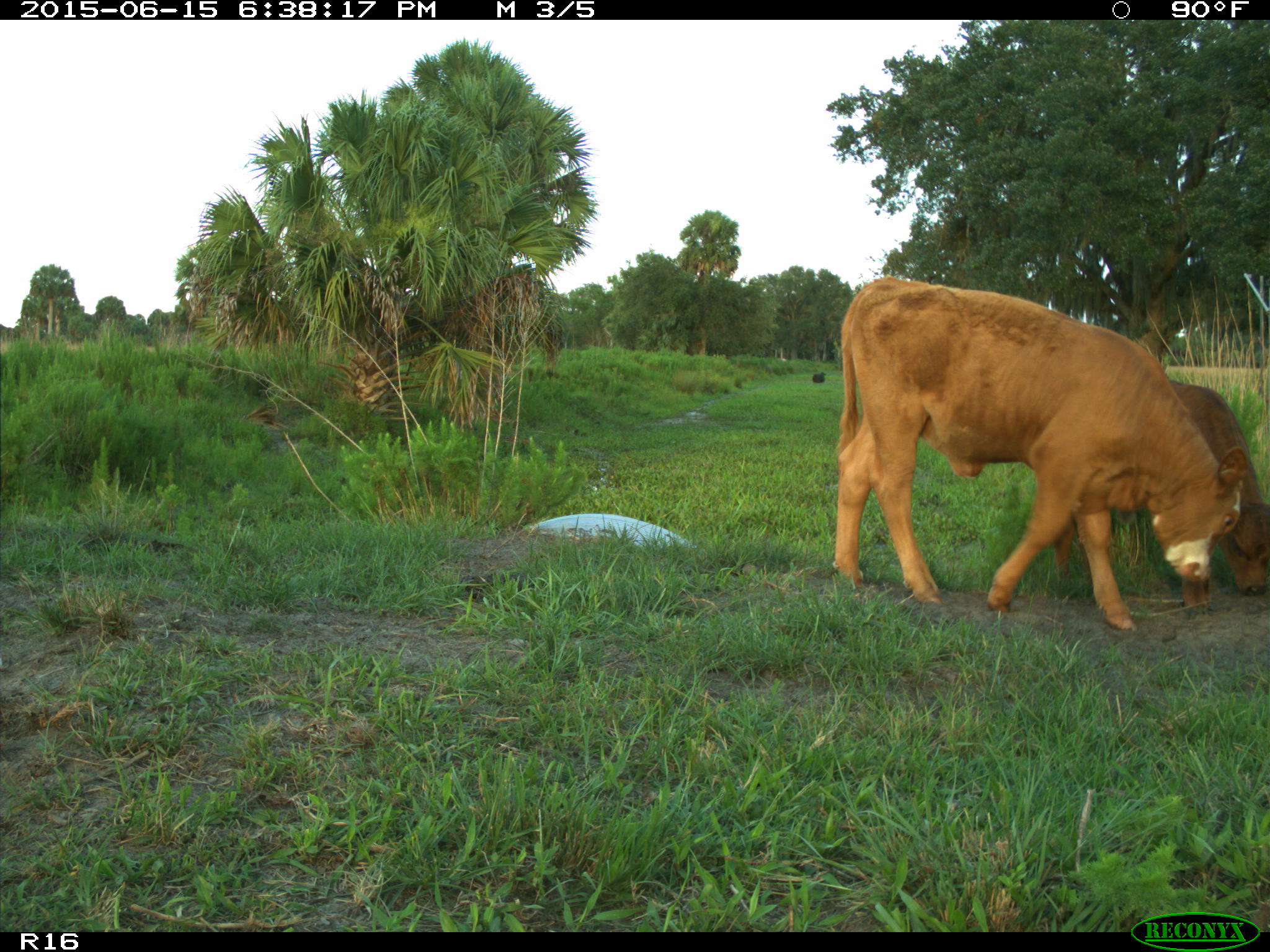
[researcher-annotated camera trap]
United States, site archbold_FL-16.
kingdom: Animalia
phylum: Chordata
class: Mammalia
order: Artiodactyla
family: Bovidae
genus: Bos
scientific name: Bos taurus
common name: domestic cow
Bos taurus (domestic cow).